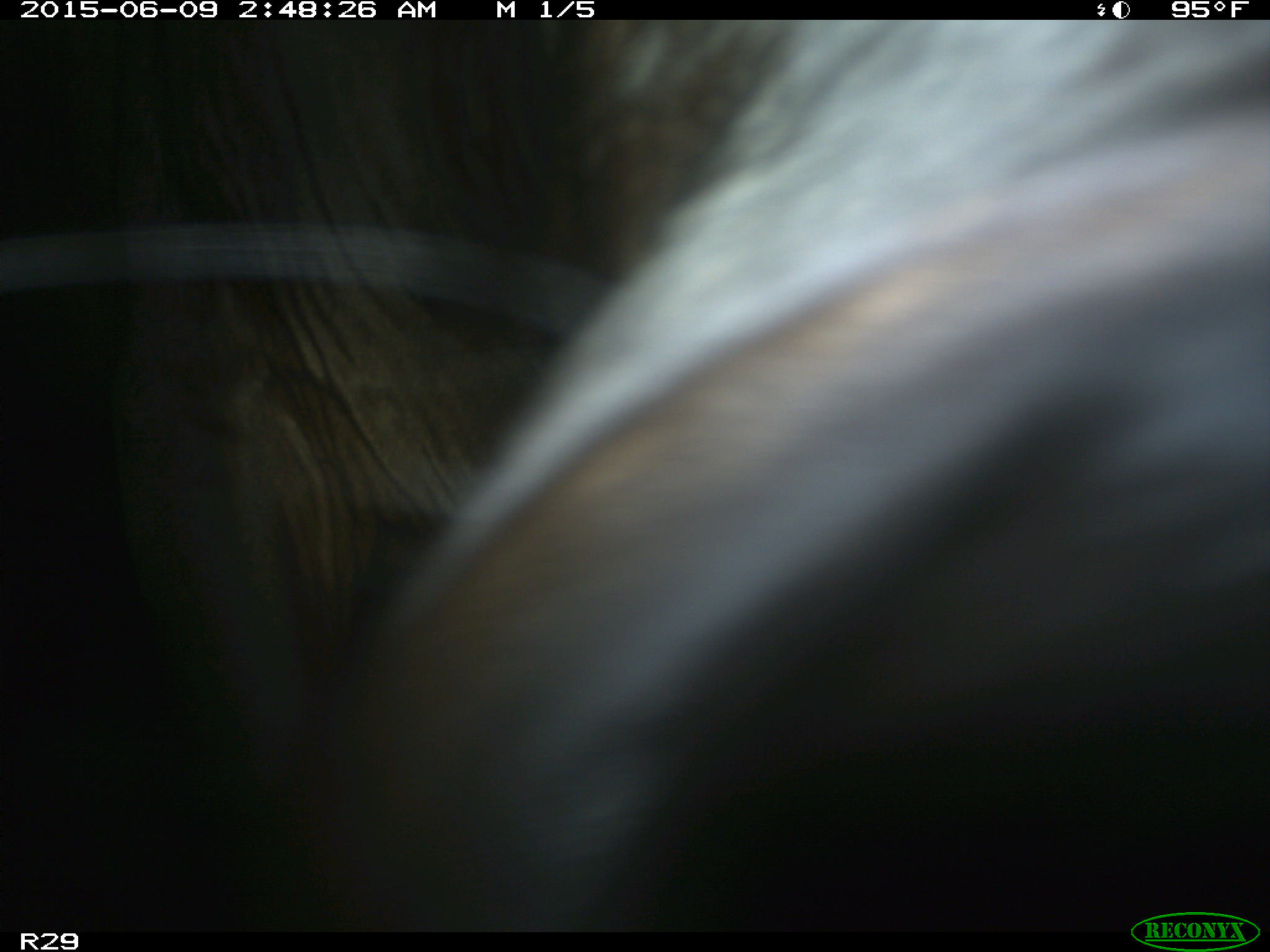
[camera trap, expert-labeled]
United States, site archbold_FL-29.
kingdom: Animalia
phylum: Chordata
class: Mammalia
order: Artiodactyla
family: Bovidae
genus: Bos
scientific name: Bos taurus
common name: domestic cow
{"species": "Bos taurus (domestic cow)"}